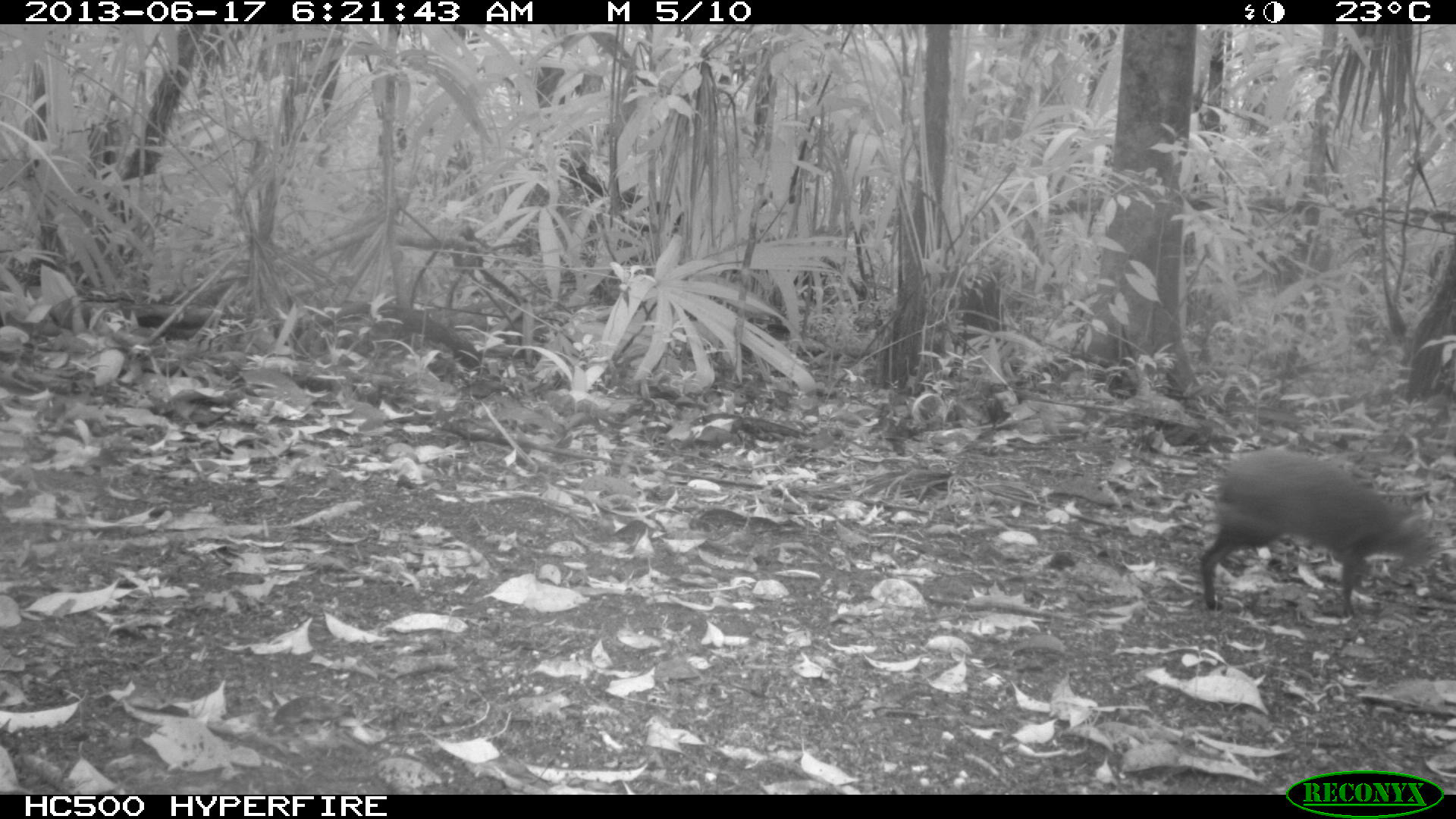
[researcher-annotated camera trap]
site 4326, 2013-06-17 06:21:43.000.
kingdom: Animalia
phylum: Chordata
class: Mammalia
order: Rodentia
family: Dasyproctidae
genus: Dasyprocta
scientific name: Dasyprocta punctata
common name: central american agouti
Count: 1.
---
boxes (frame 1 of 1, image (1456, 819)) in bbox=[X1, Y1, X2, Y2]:
dasyprocta punctata: bbox=[1197, 445, 1434, 619]